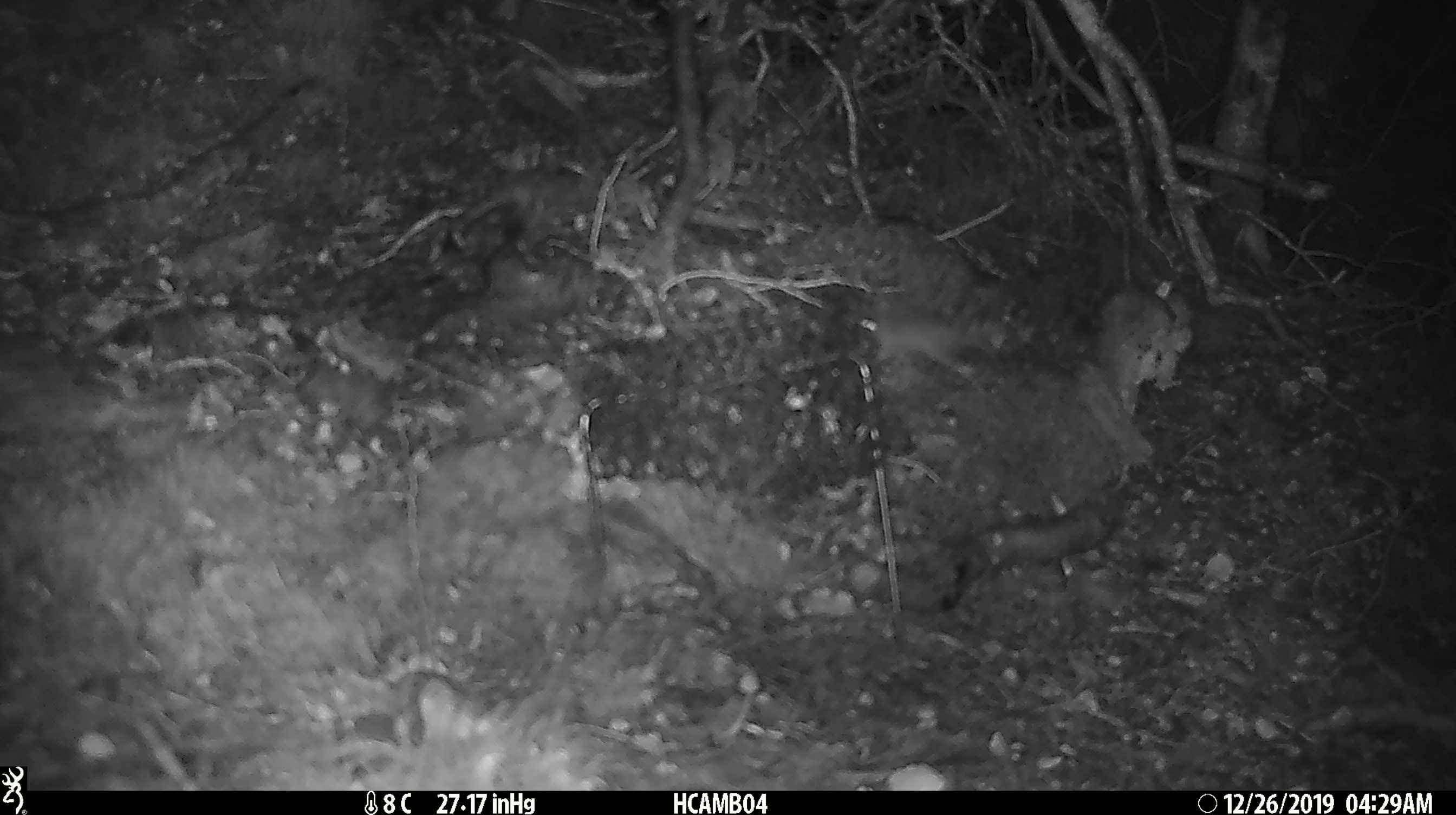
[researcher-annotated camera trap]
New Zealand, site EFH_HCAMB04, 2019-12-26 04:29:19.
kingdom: Animalia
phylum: Chordata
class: Mammalia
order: Rodentia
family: Muridae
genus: Mus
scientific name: Mus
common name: mouse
Mouse (Mus).